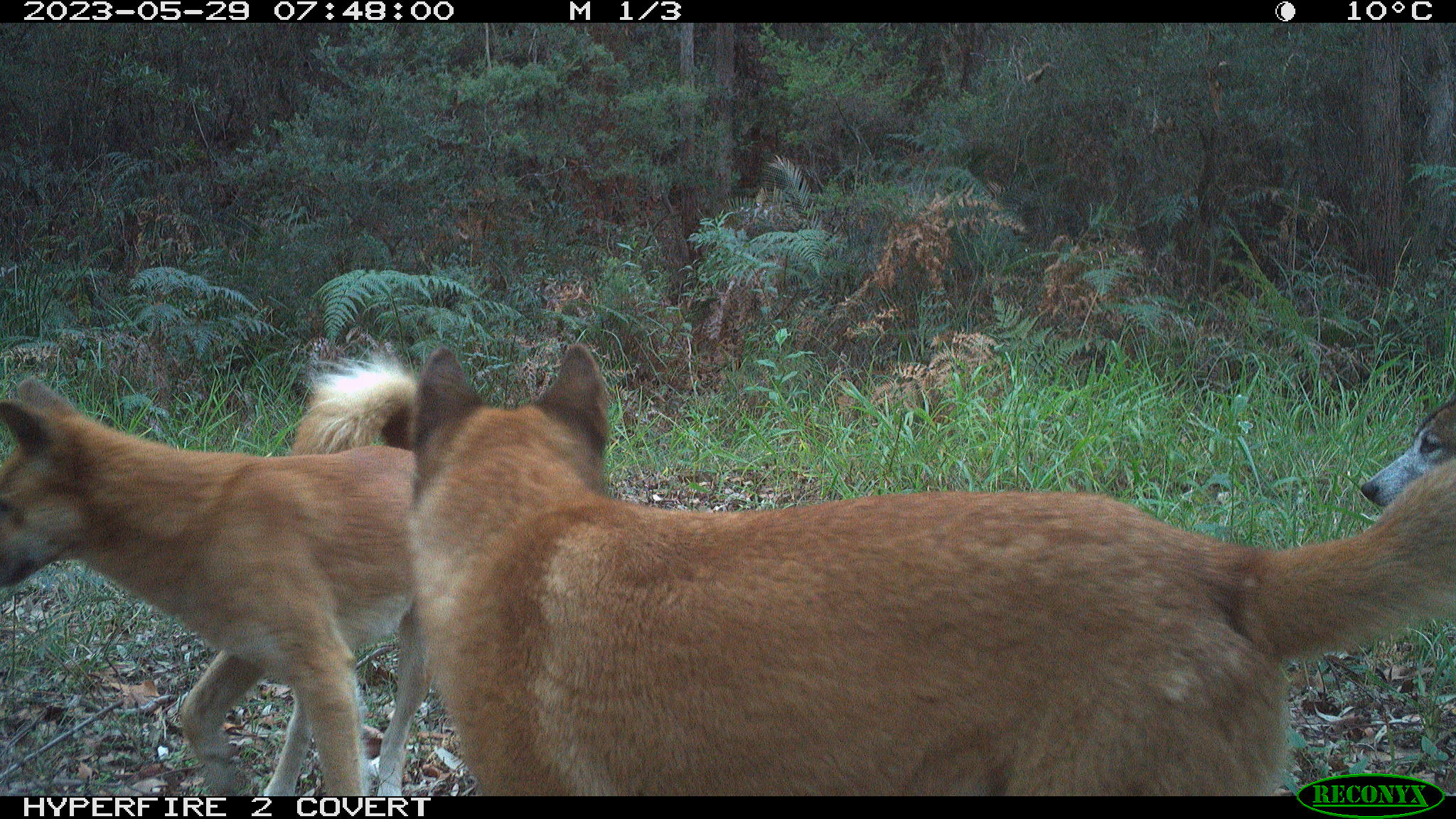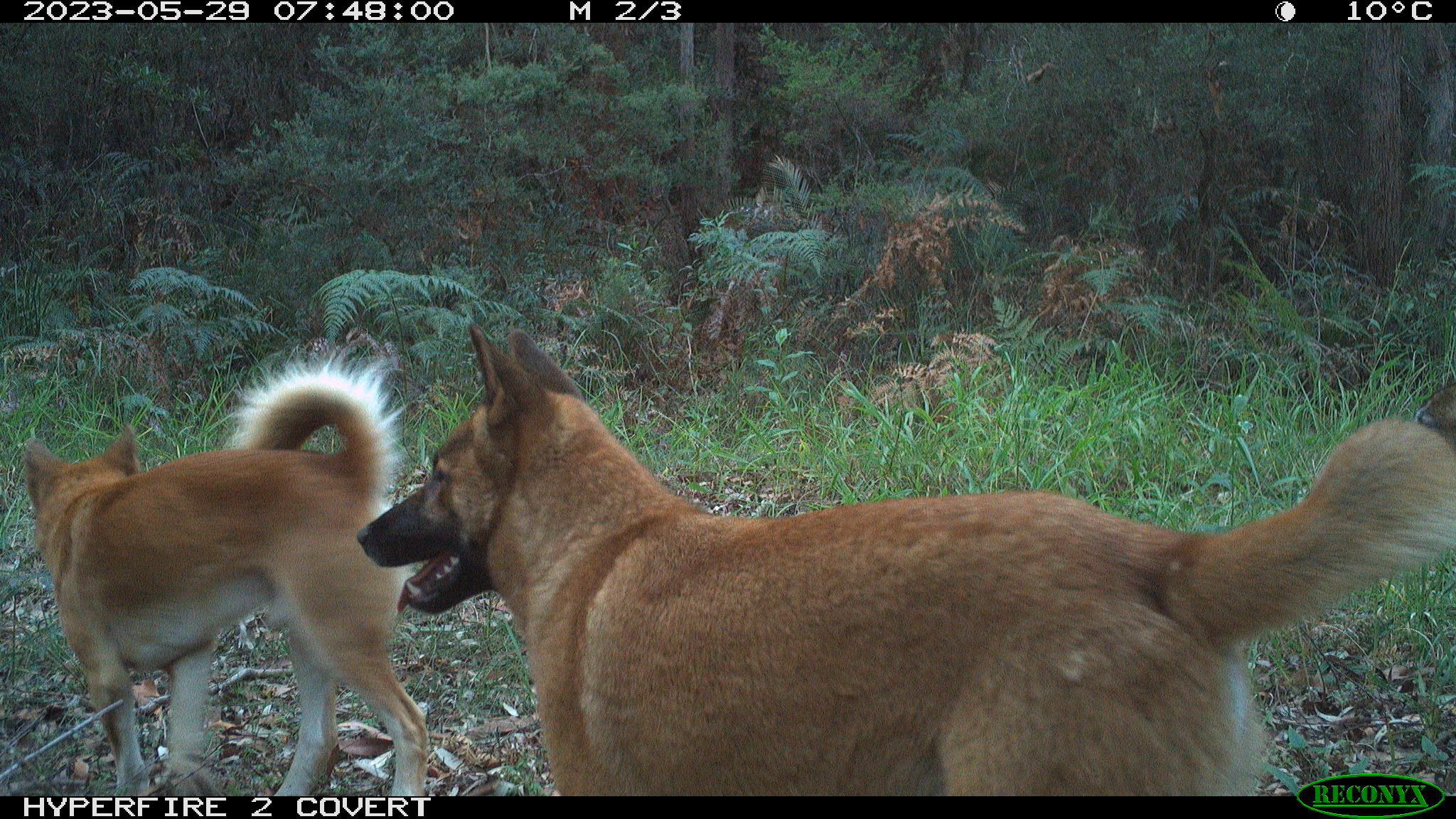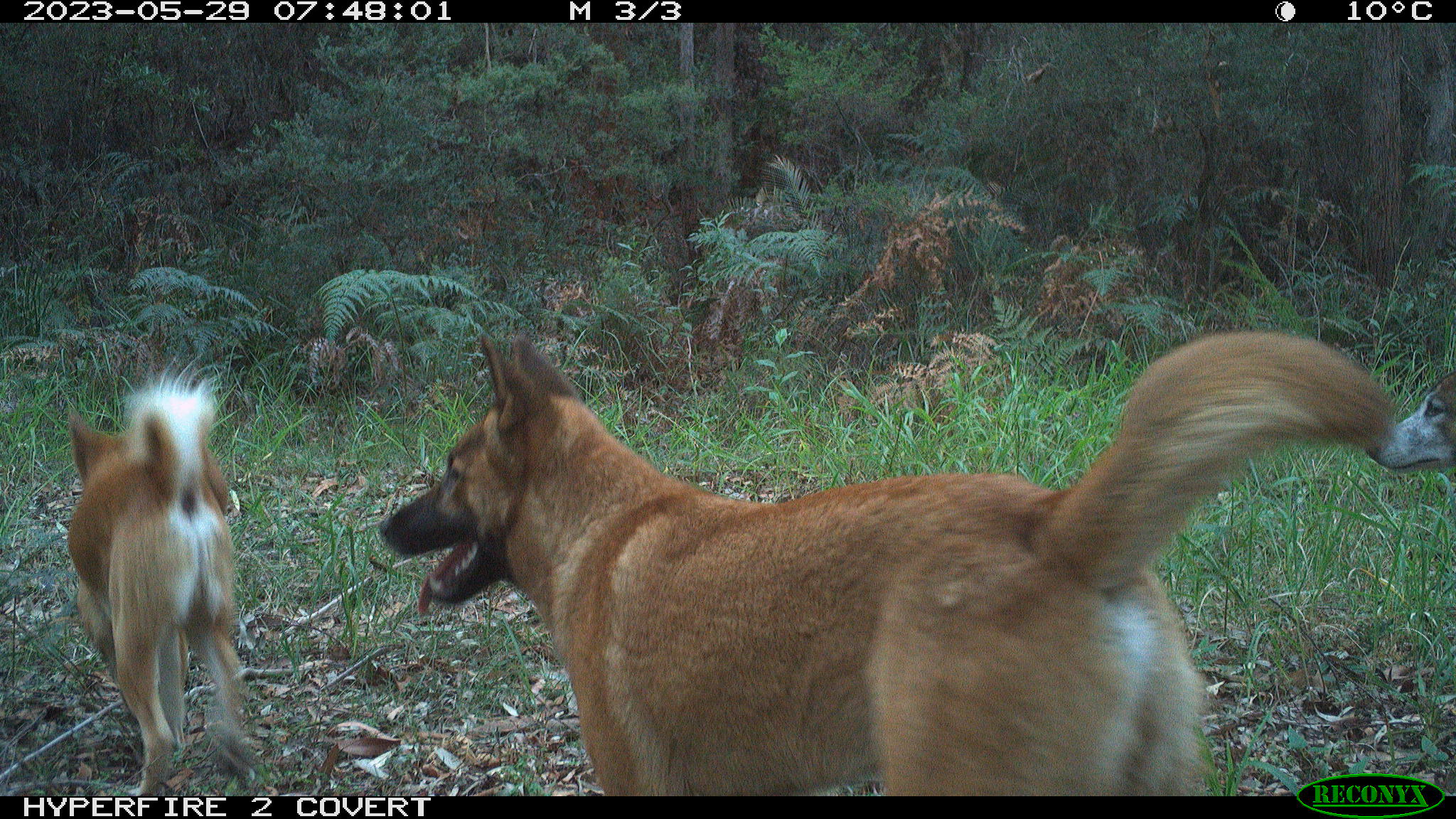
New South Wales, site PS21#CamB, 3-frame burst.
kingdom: Animalia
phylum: Chordata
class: Mammalia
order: Carnivora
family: Canidae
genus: Canis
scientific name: Canis familiaris dingo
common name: dingo